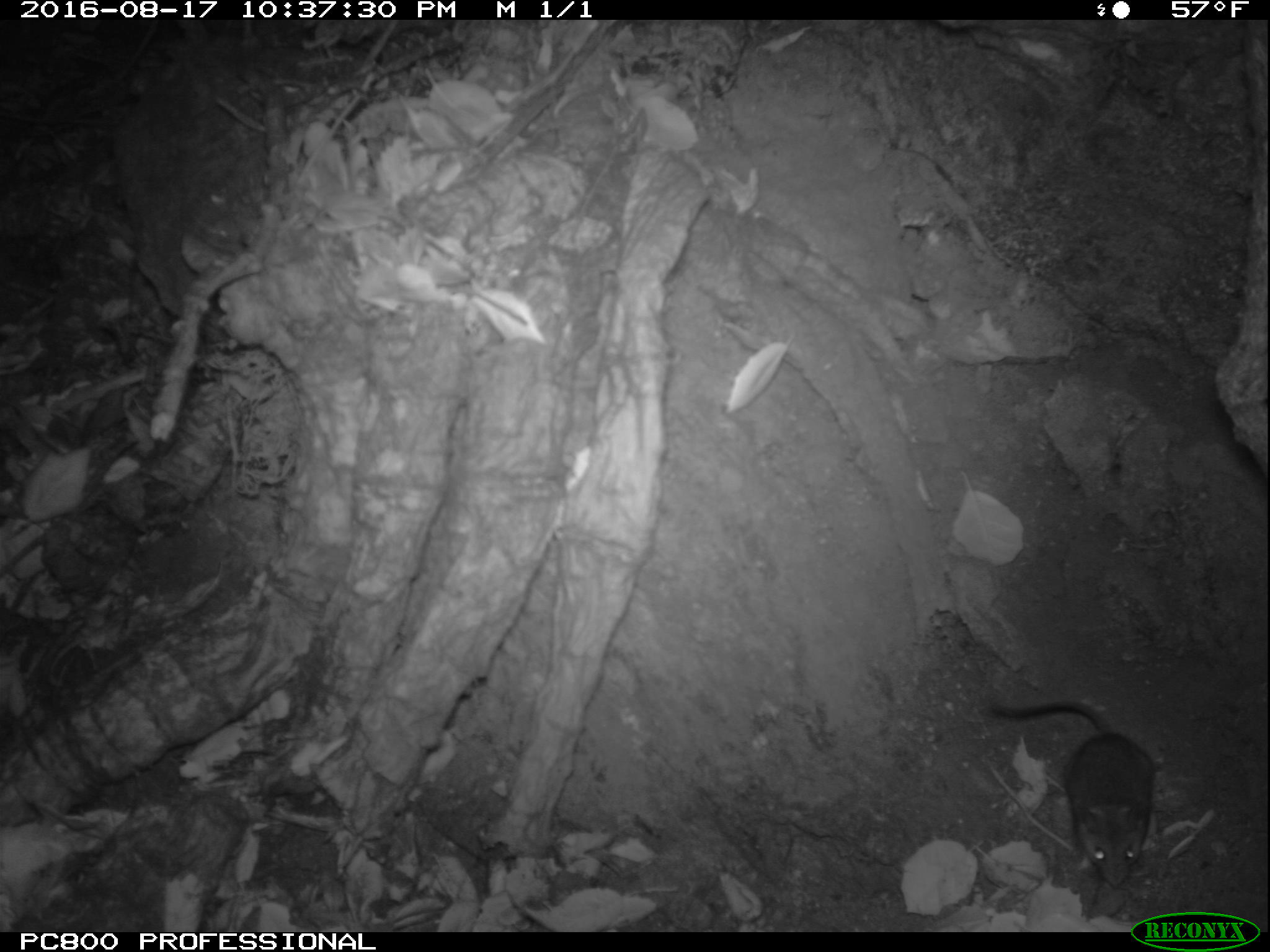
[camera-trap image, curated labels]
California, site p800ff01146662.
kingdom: Animalia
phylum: Chordata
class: Mammalia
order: Rodentia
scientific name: Rodentia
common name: rodent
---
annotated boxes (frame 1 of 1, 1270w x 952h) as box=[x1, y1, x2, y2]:
rodent: box=[984, 700, 1158, 886]